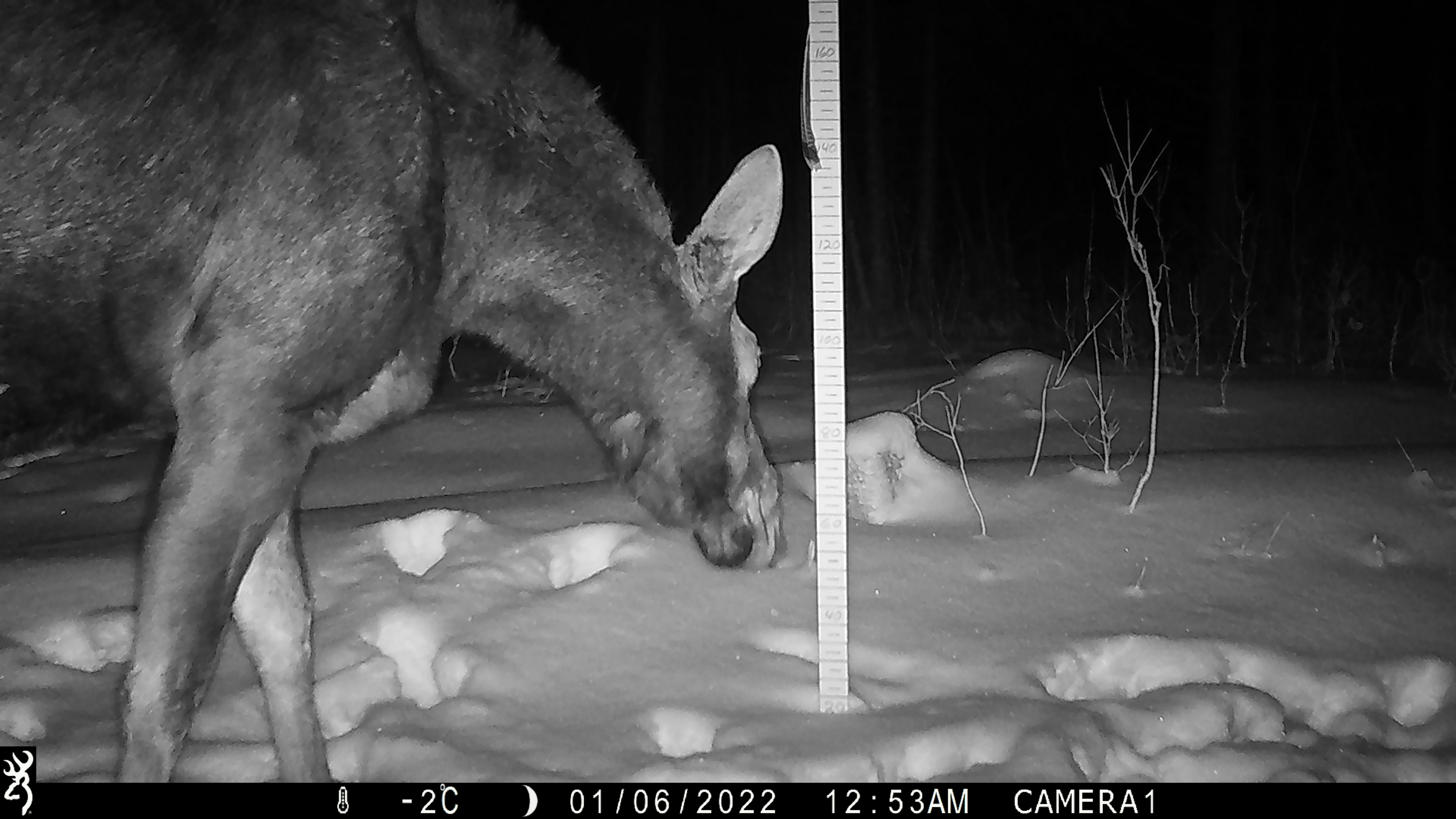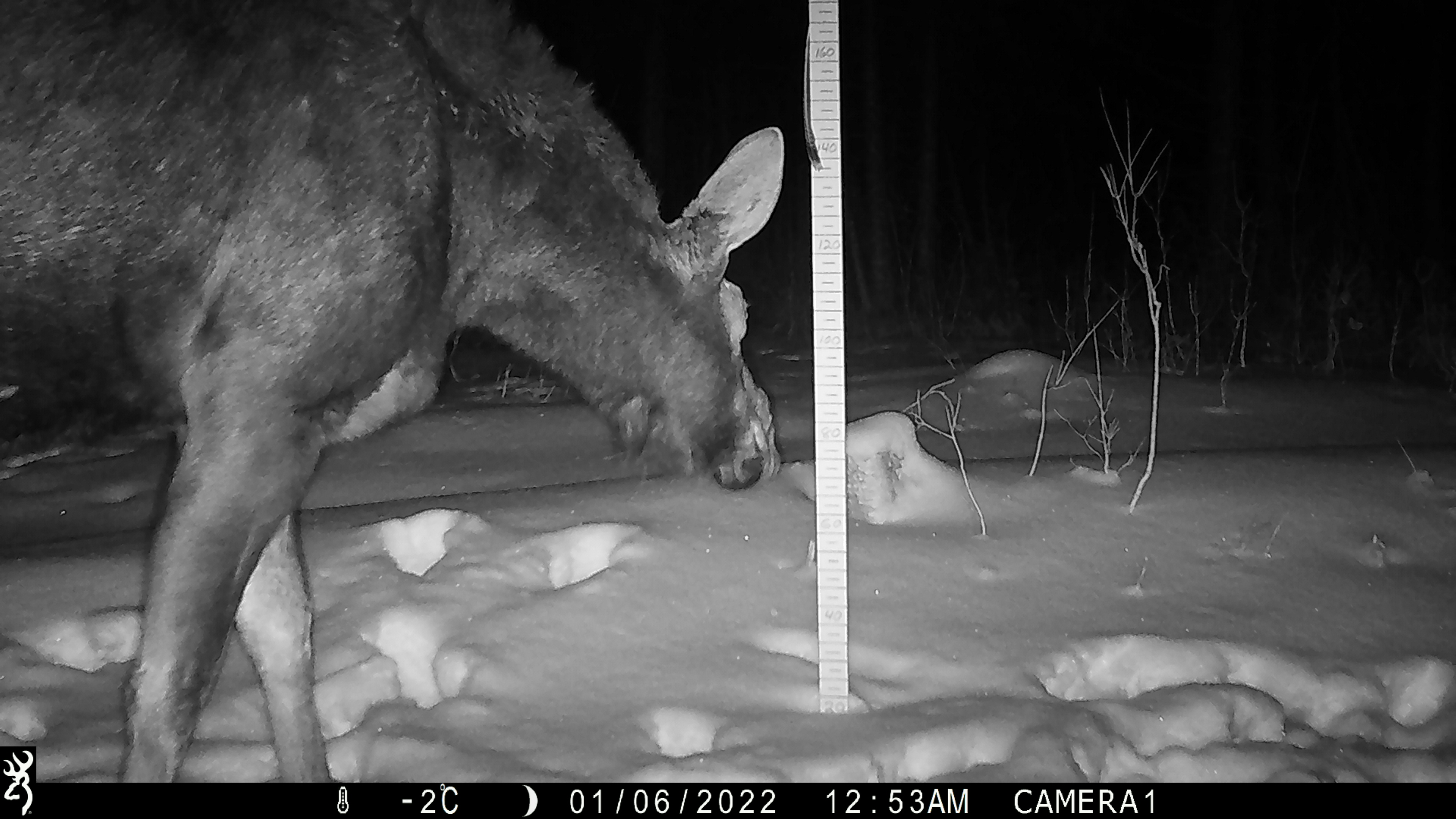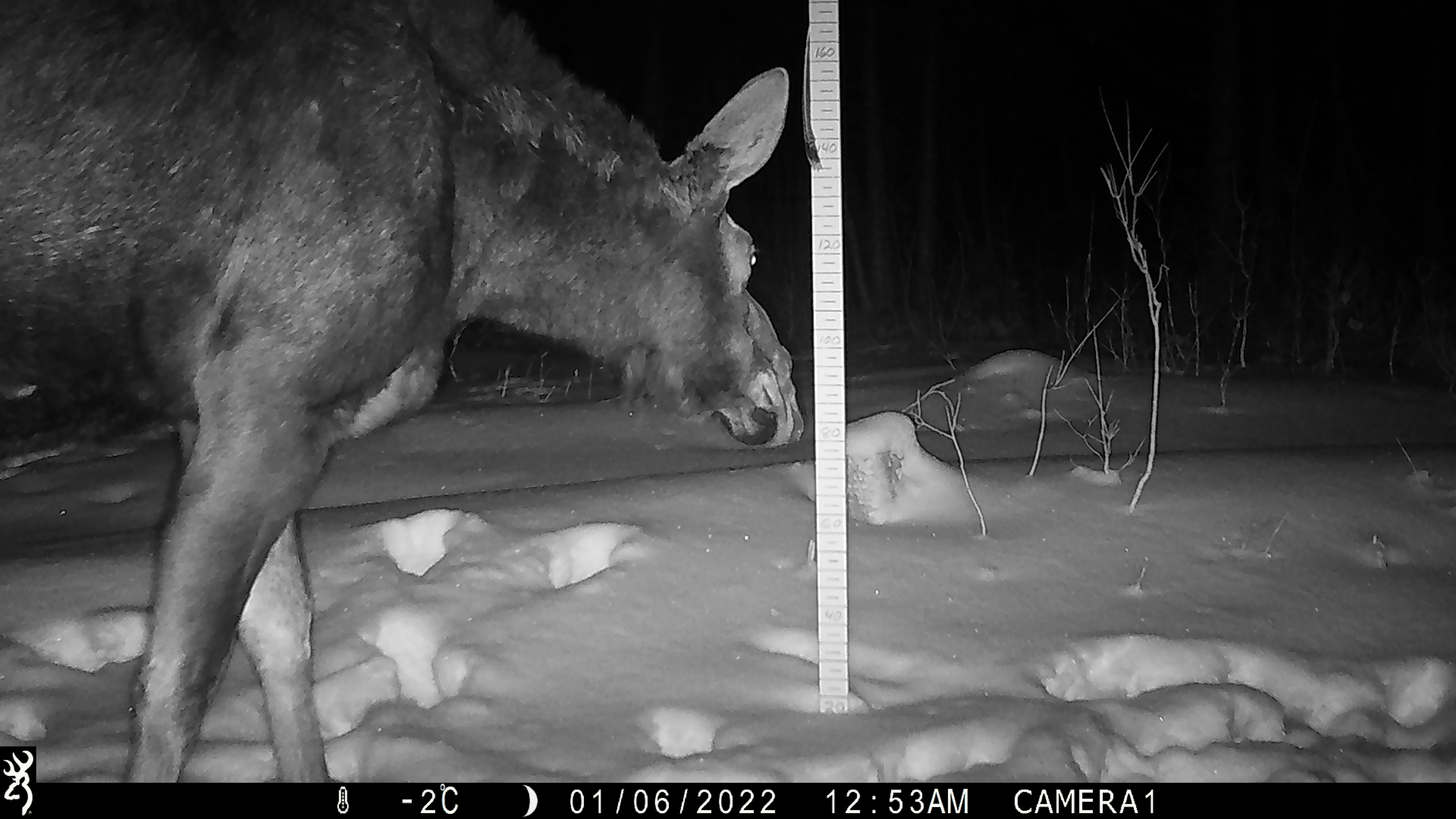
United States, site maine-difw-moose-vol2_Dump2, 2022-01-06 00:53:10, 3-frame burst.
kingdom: Animalia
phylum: Chordata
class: Mammalia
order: Artiodactyla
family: Cervidae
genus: Alces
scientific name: Alces alces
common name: moose